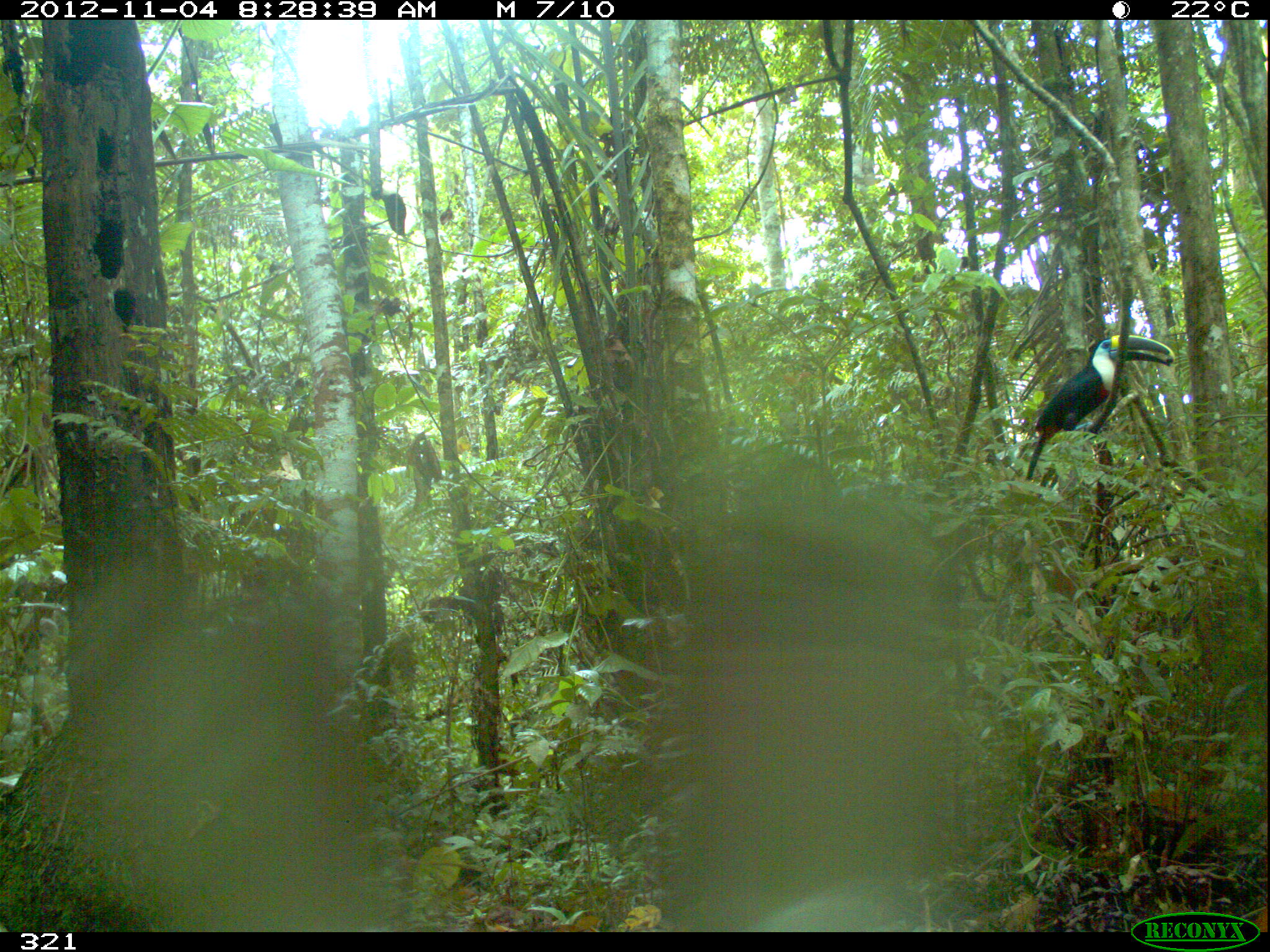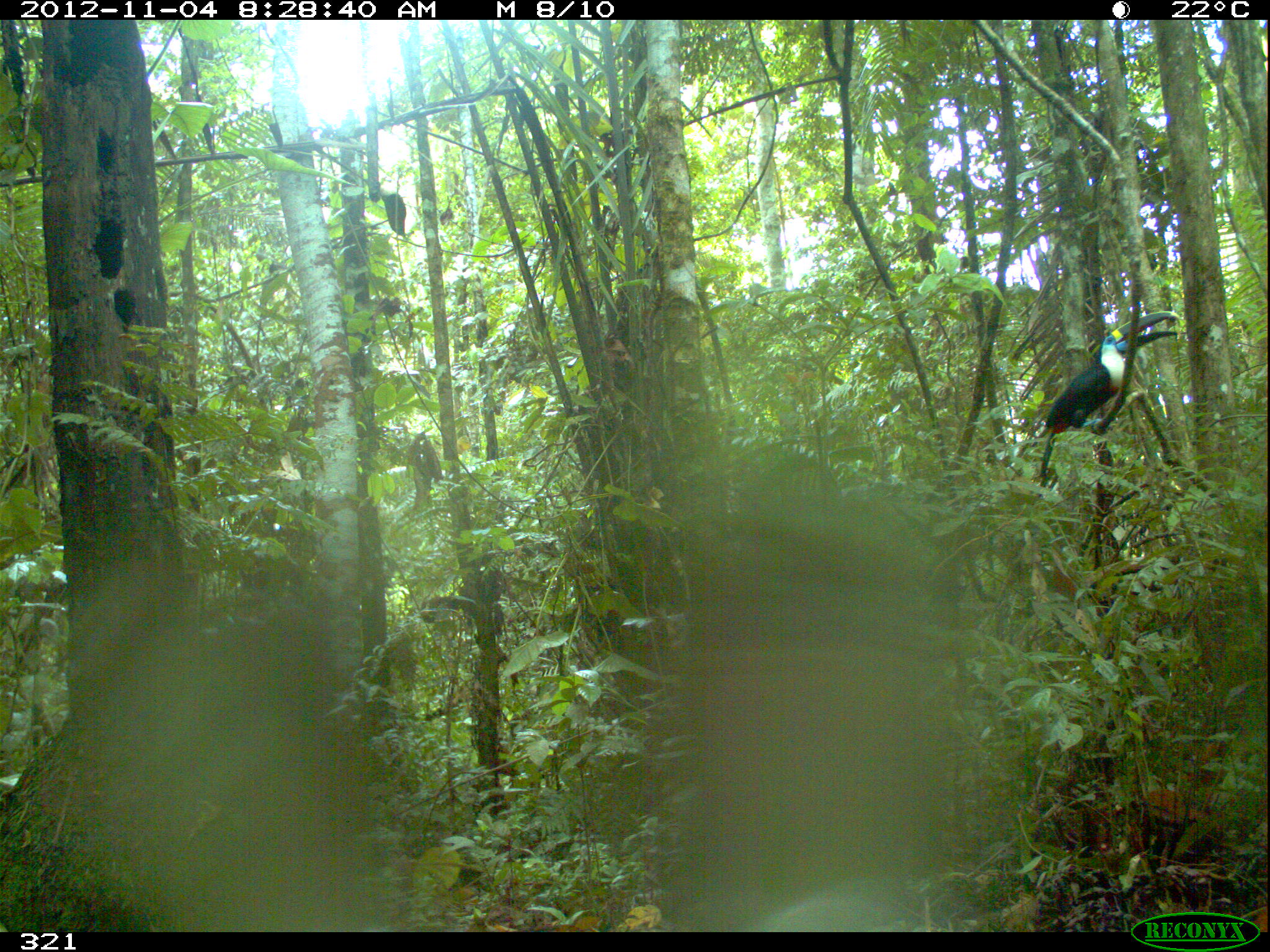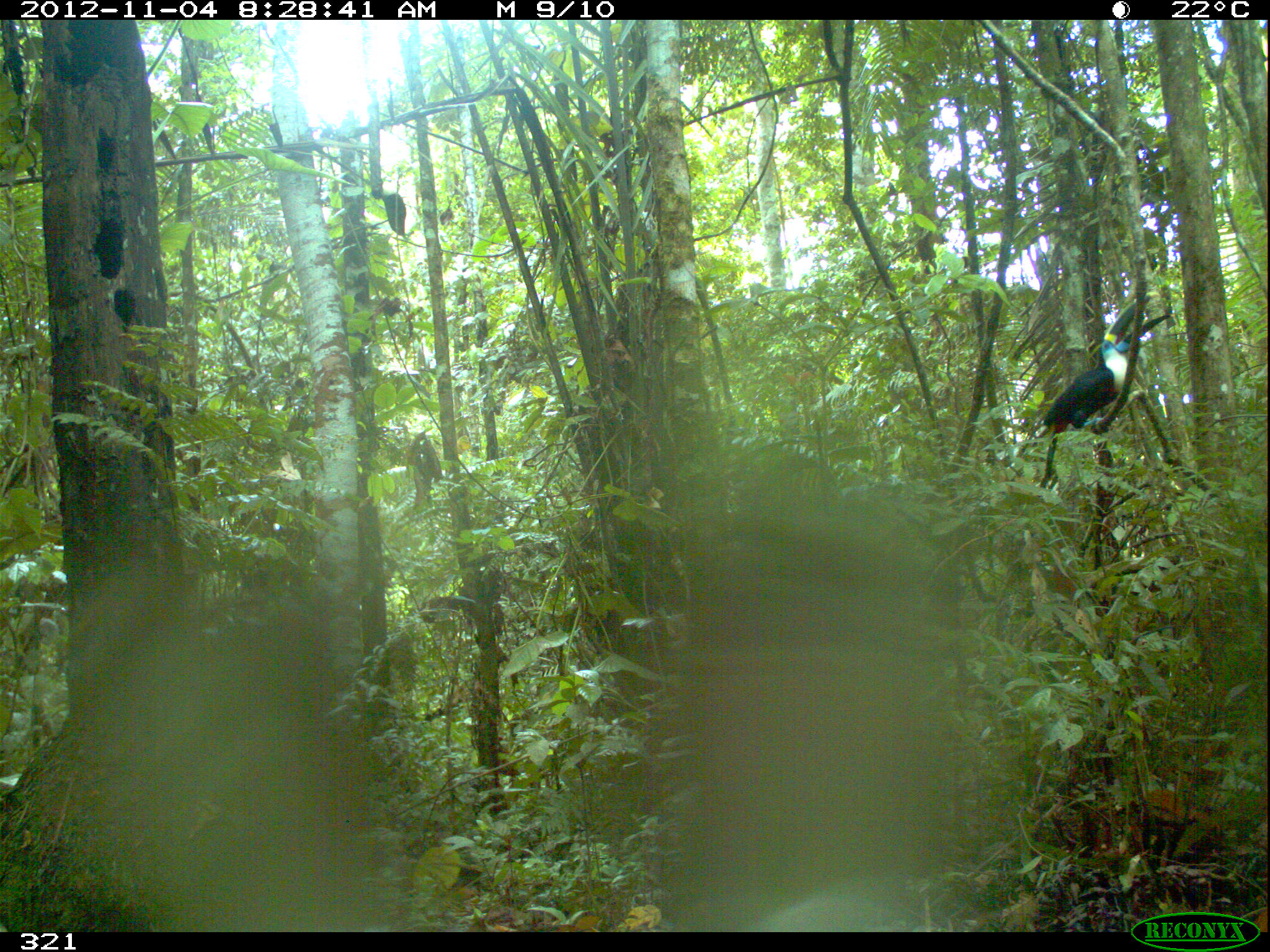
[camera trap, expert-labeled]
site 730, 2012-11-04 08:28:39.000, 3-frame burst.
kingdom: Animalia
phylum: Chordata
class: Aves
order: Piciformes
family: Ramphastidae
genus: Ramphastos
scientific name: Ramphastos tucanus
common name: white-throated toucan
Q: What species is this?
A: Ramphastos tucanus (white-throated toucan).